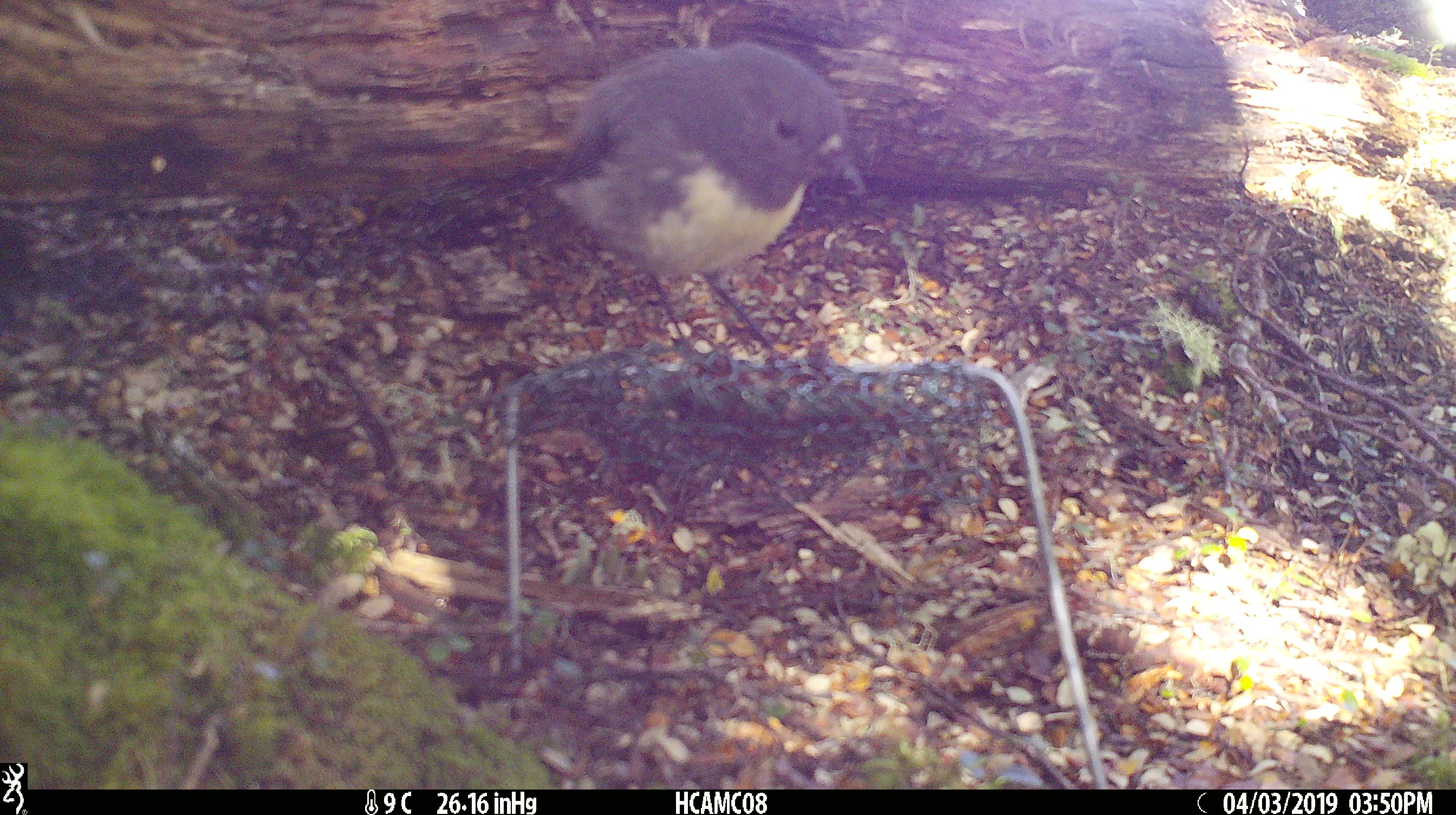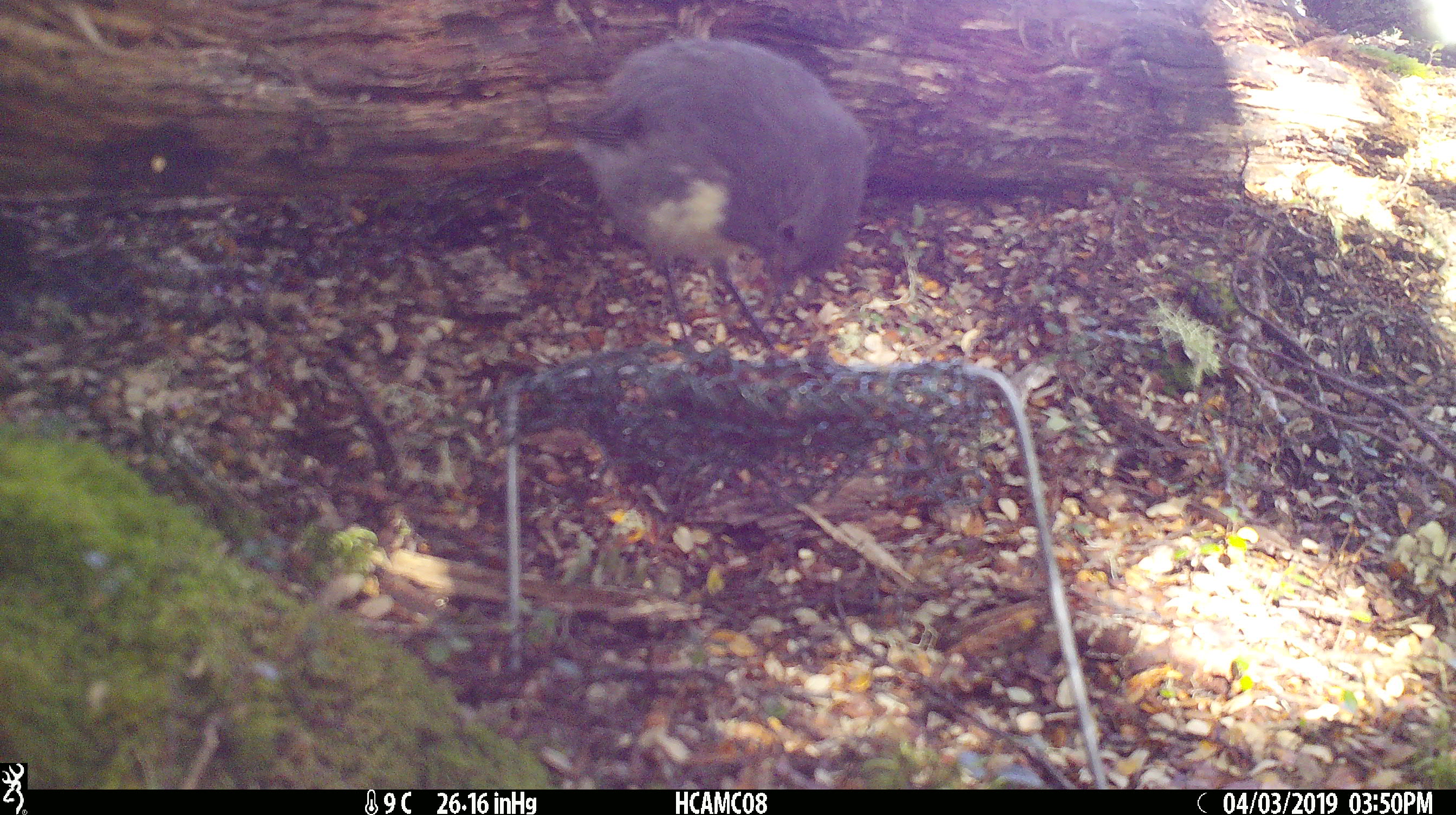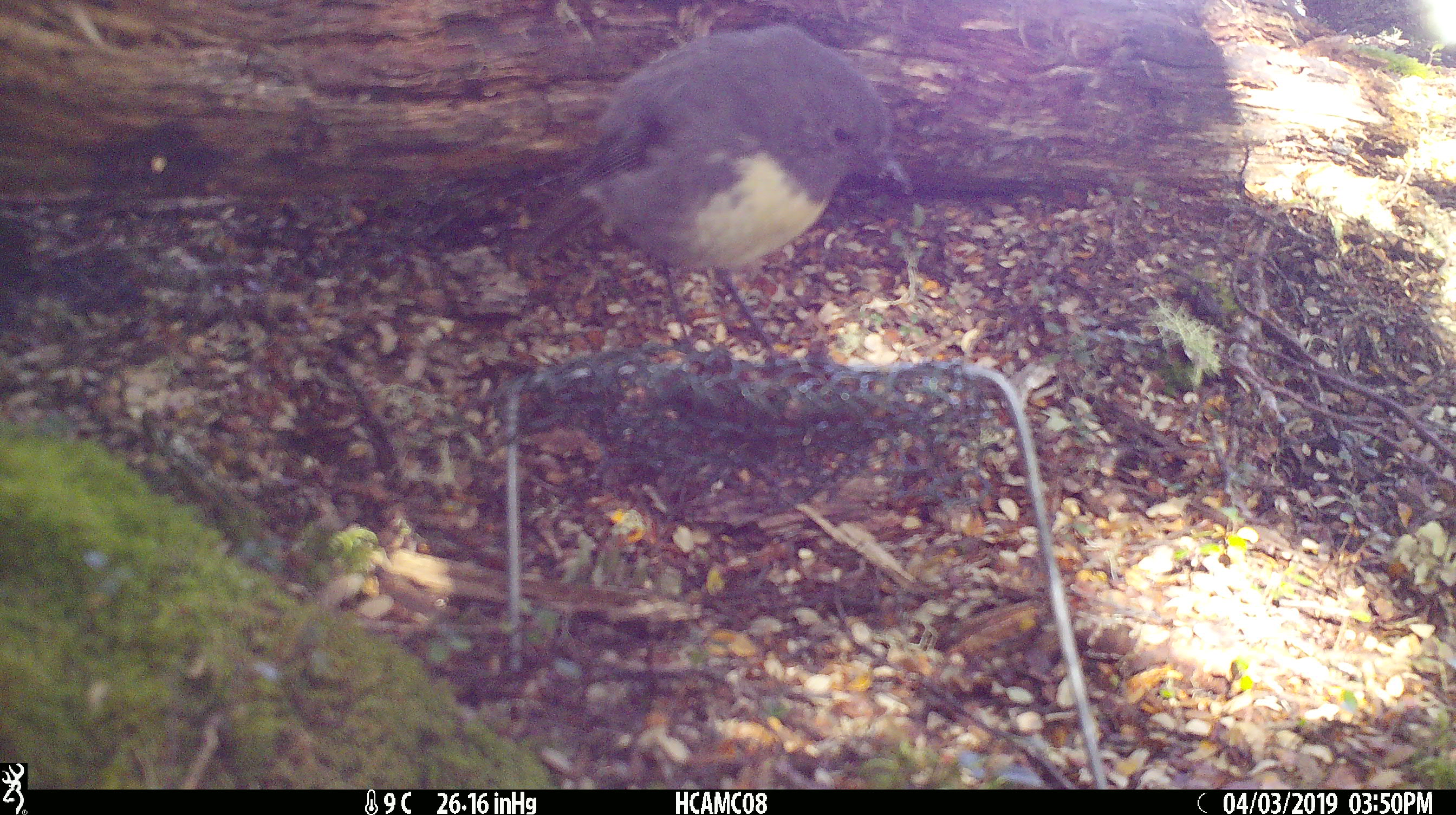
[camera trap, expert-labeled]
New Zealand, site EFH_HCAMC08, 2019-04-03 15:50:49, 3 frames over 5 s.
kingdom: Animalia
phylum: Chordata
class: Aves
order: Passeriformes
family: Petroicidae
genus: Petroica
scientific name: Petroica australis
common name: new zealand robin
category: robin